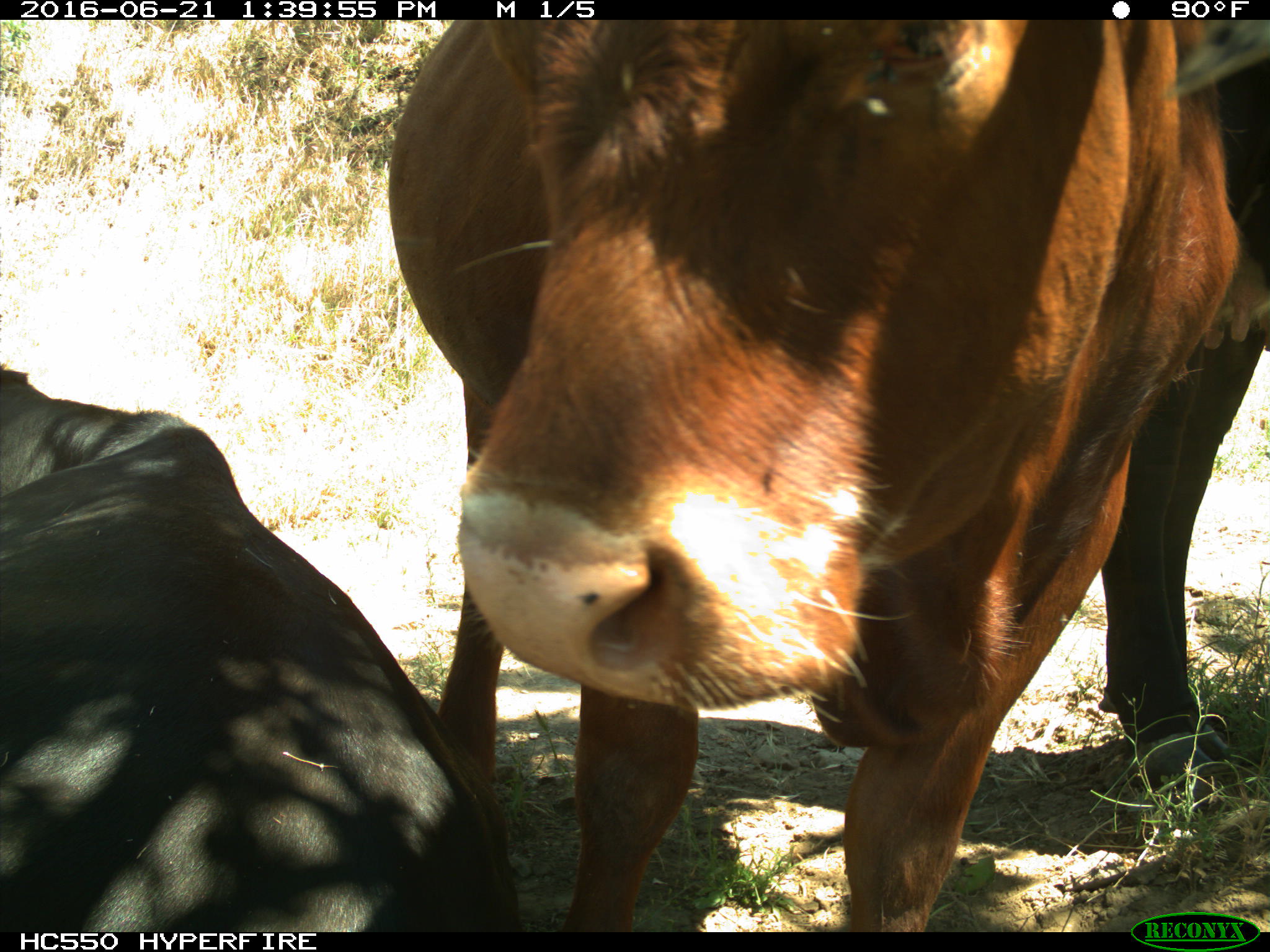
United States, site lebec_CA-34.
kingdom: Animalia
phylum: Chordata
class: Mammalia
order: Artiodactyla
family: Bovidae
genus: Bos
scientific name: Bos taurus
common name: domestic cow